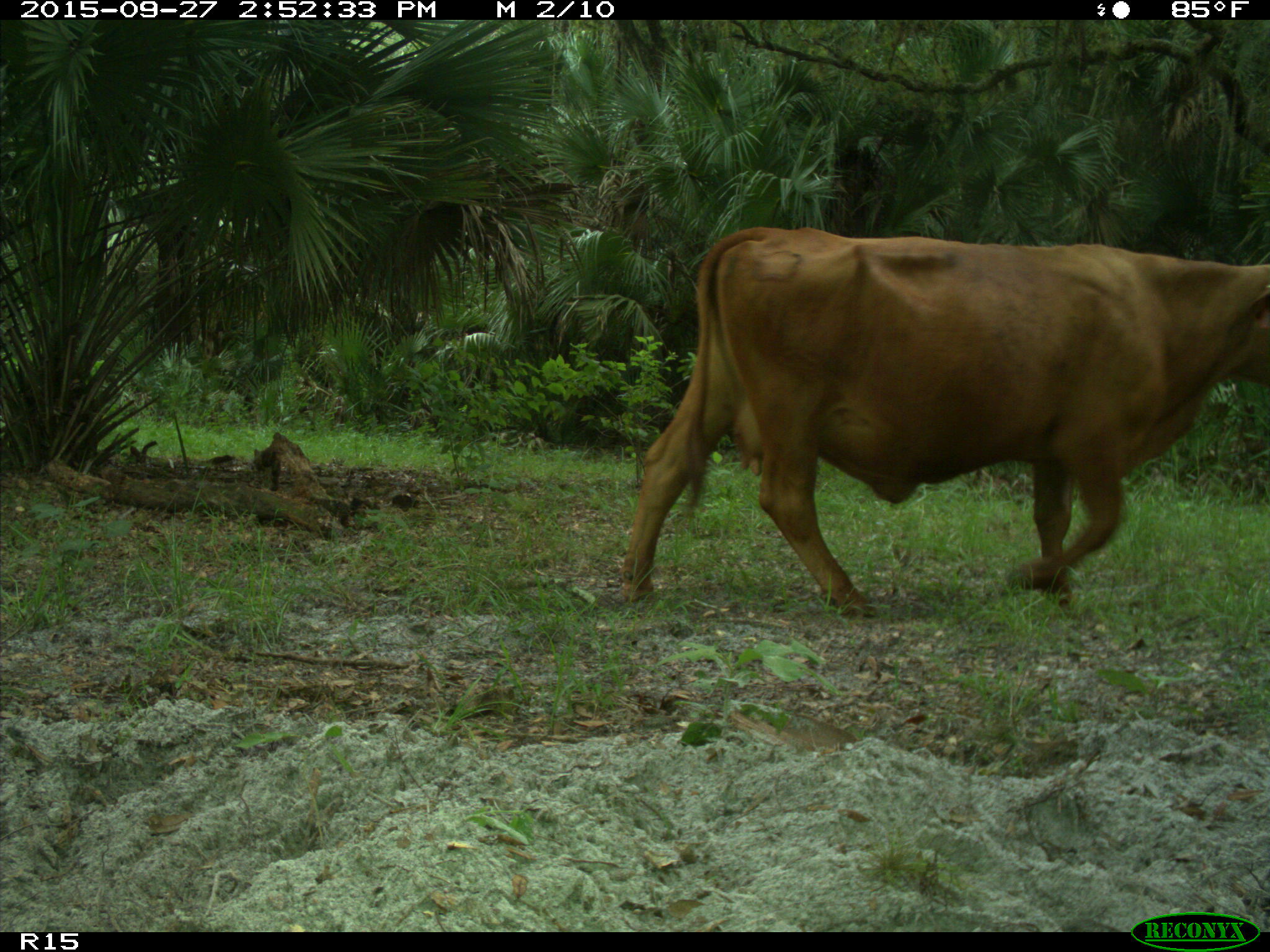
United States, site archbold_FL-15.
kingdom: Animalia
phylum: Chordata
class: Mammalia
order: Artiodactyla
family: Bovidae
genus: Bos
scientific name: Bos taurus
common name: domestic cow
Bos taurus (domestic cow).